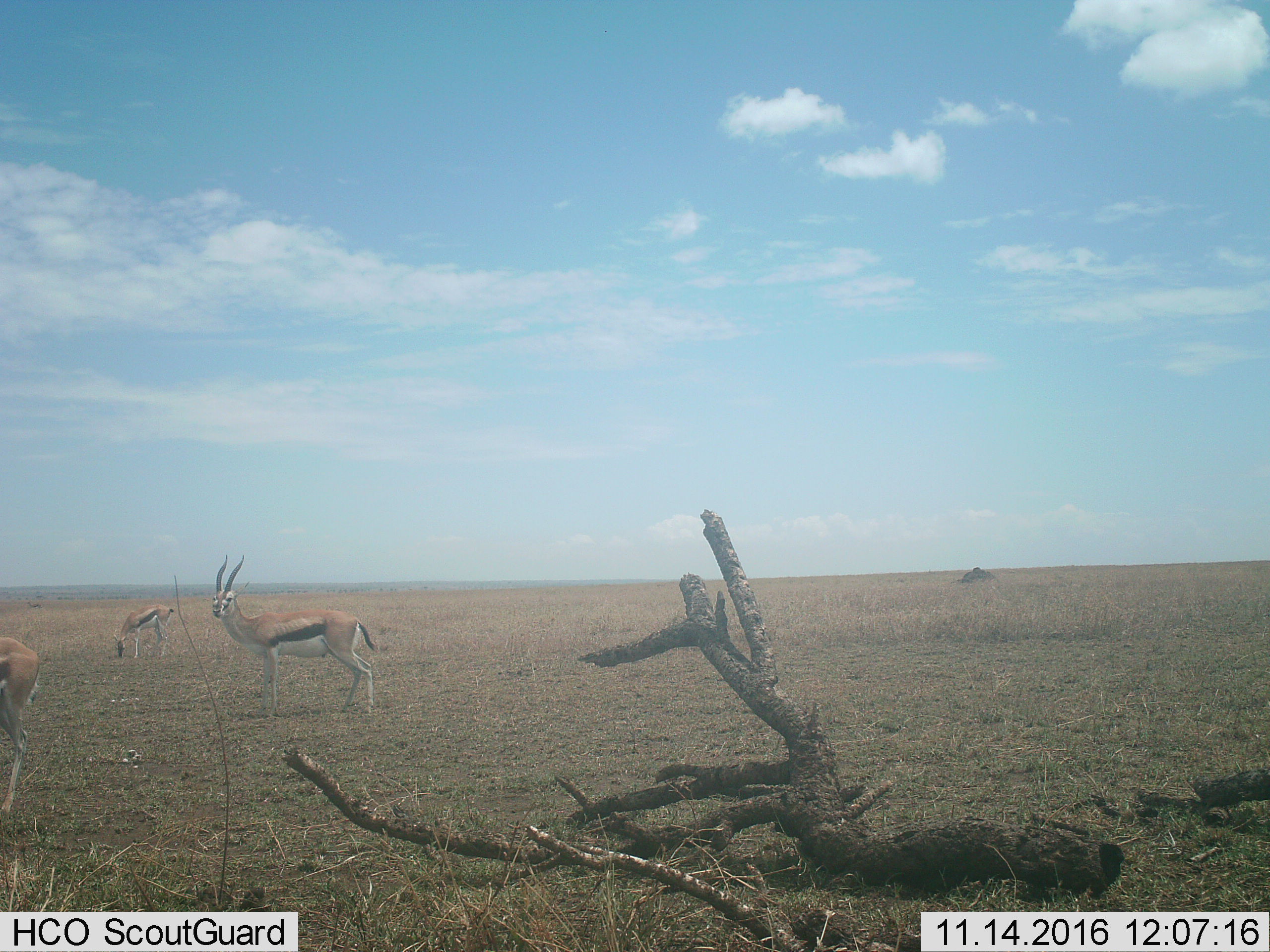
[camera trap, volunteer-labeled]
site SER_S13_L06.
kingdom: Animalia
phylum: Chordata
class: Mammalia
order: Artiodactyla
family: Bovidae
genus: Eudorcas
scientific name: Eudorcas thomsonii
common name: thomson's gazelle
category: gazellethomsons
Gazellethomsons (thomson's gazelle) (Eudorcas thomsonii), count 3. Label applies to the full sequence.